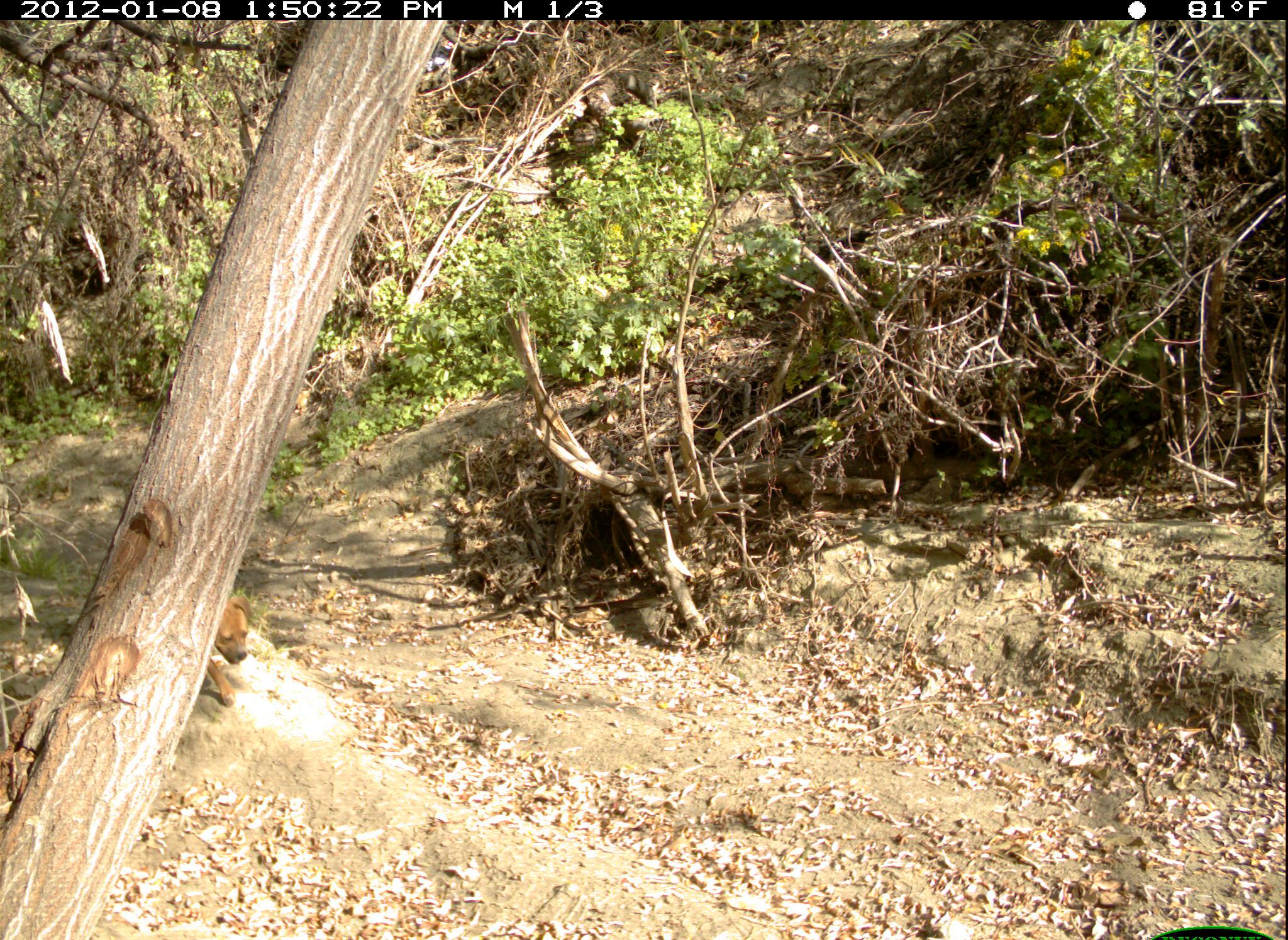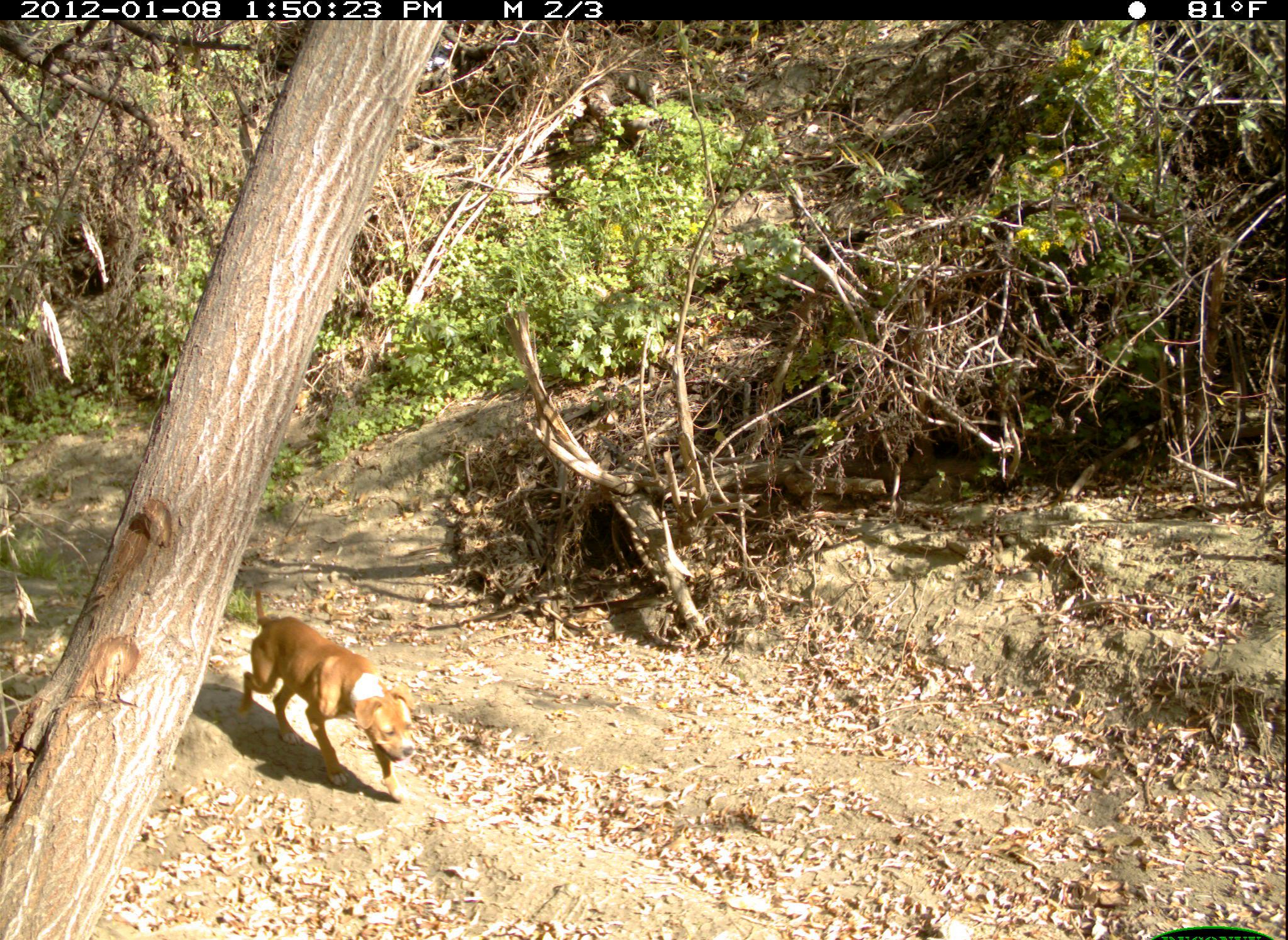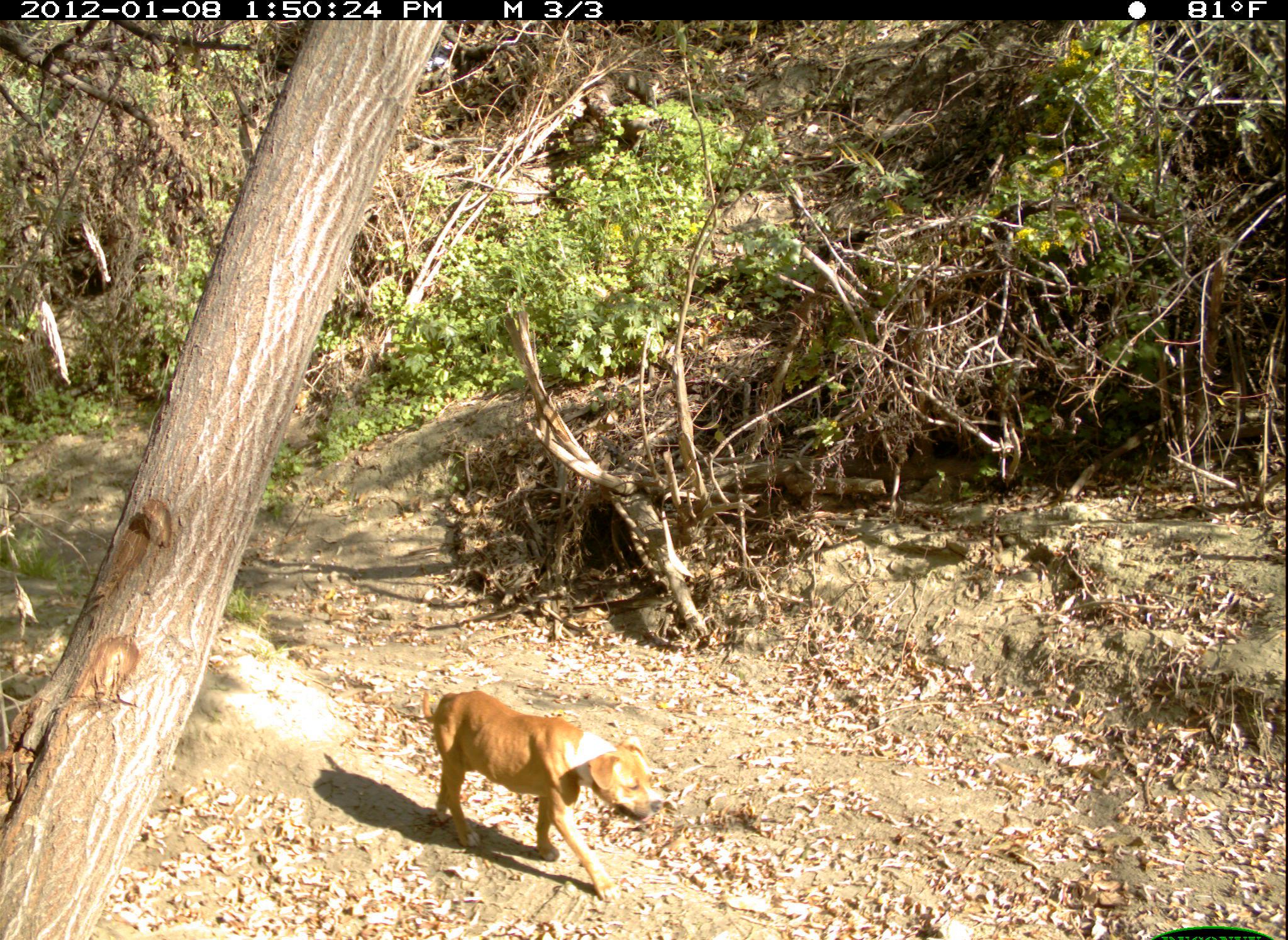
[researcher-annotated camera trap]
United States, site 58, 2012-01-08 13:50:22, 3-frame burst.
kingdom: Animalia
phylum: Chordata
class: Mammalia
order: Carnivora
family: Canidae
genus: Canis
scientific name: Canis familiaris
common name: domestic dog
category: dog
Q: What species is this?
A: Dog (domestic dog) (Canis familiaris).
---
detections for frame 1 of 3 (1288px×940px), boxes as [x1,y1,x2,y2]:
dog: [203,594,252,707]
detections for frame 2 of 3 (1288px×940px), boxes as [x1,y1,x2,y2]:
dog: [235,588,418,803]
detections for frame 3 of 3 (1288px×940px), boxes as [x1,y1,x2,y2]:
dog: [420,691,667,904]